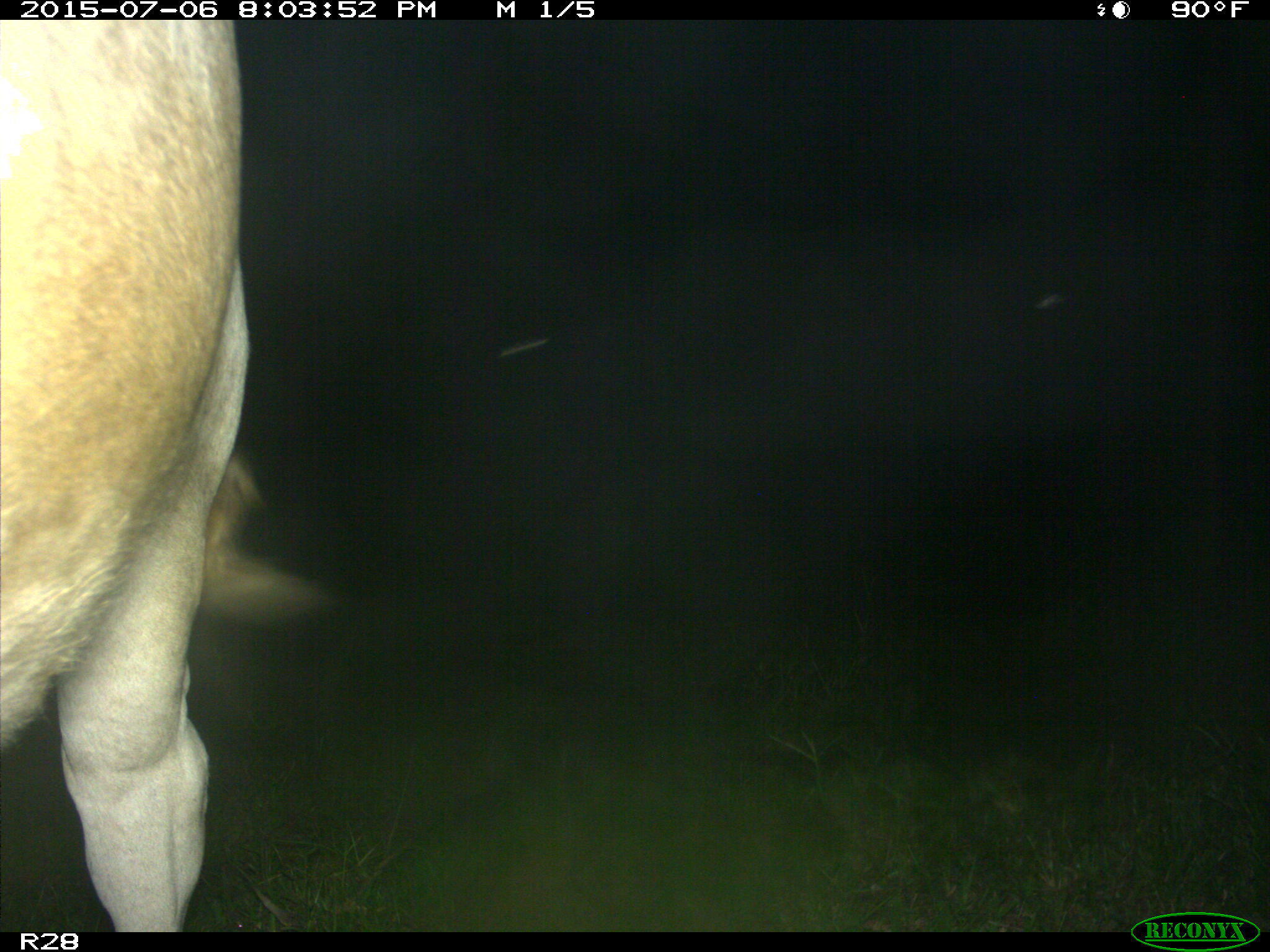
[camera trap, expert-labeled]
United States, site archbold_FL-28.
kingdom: Animalia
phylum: Chordata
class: Mammalia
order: Artiodactyla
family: Bovidae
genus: Bos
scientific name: Bos taurus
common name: domestic cow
Bos taurus (domestic cow).